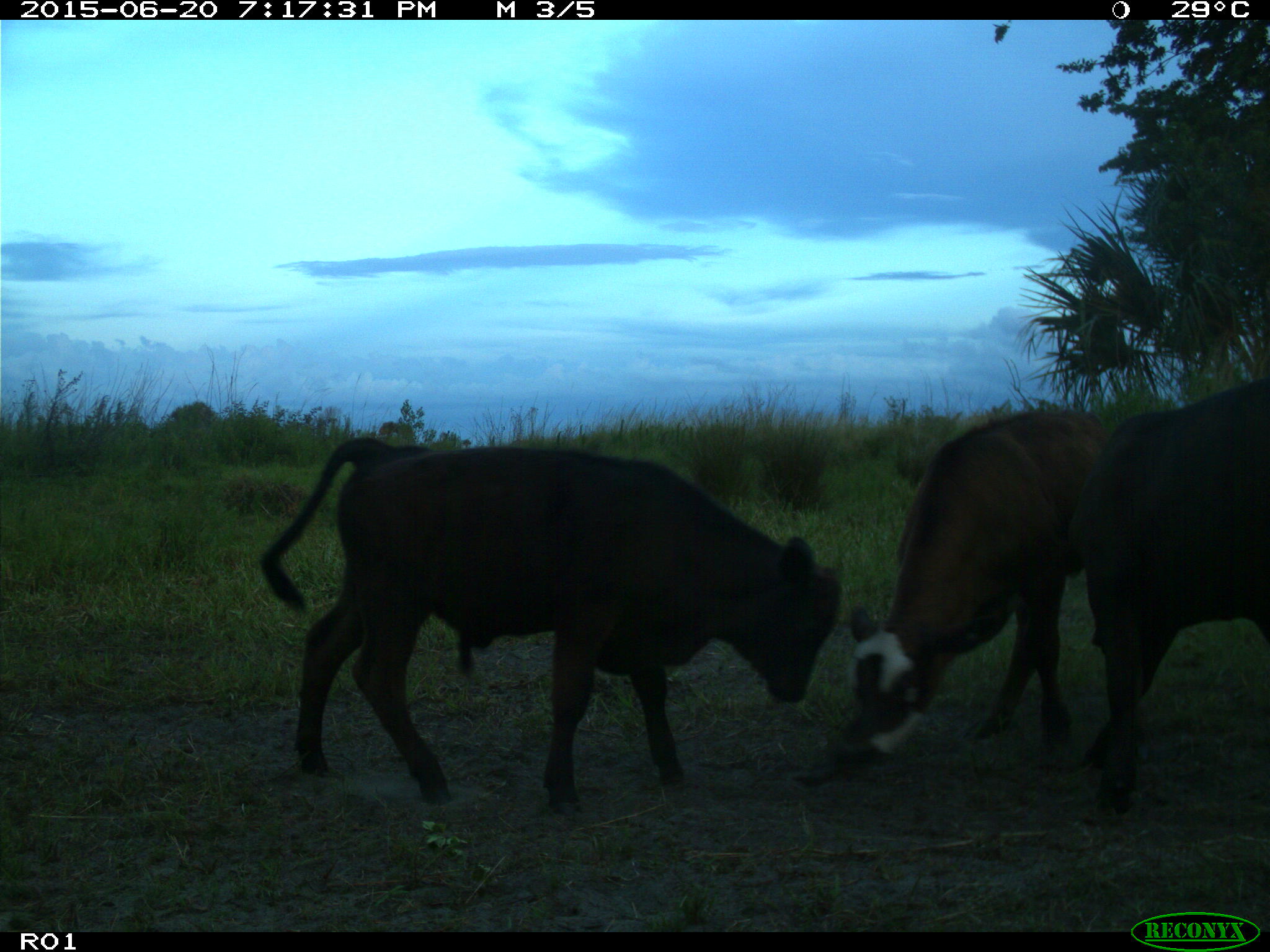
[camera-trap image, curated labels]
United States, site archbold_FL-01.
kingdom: Animalia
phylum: Chordata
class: Mammalia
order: Artiodactyla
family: Bovidae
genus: Bos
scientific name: Bos taurus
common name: domestic cow